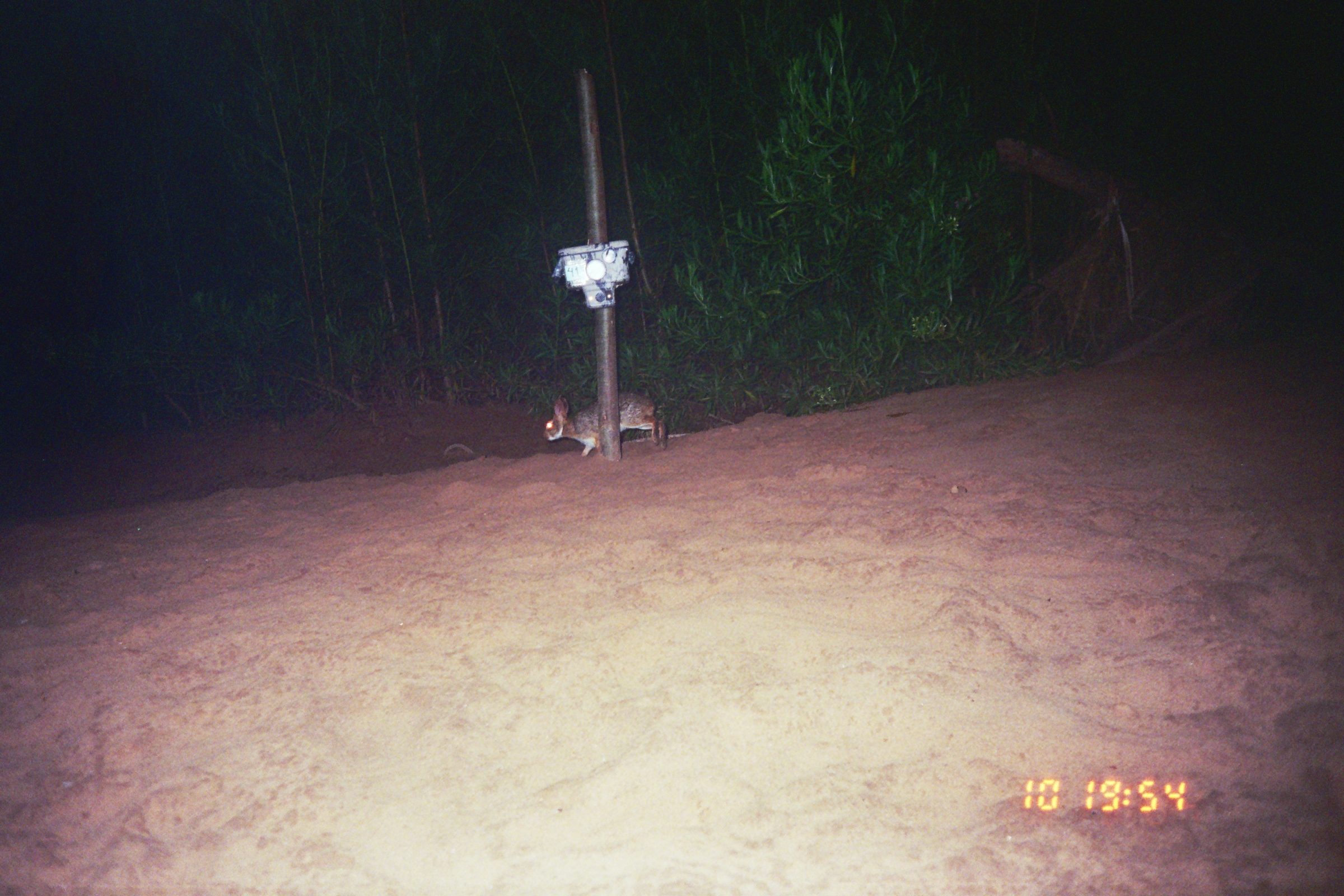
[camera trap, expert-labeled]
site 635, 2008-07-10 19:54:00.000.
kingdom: Animalia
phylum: Chordata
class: Mammalia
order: Lagomorpha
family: Leporidae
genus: Sylvilagus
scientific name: Sylvilagus brasiliensis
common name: tapeti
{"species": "Sylvilagus brasiliensis (tapeti)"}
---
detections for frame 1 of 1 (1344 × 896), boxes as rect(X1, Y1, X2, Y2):
sylvilagus brasiliensis: rect(543, 391, 667, 457)